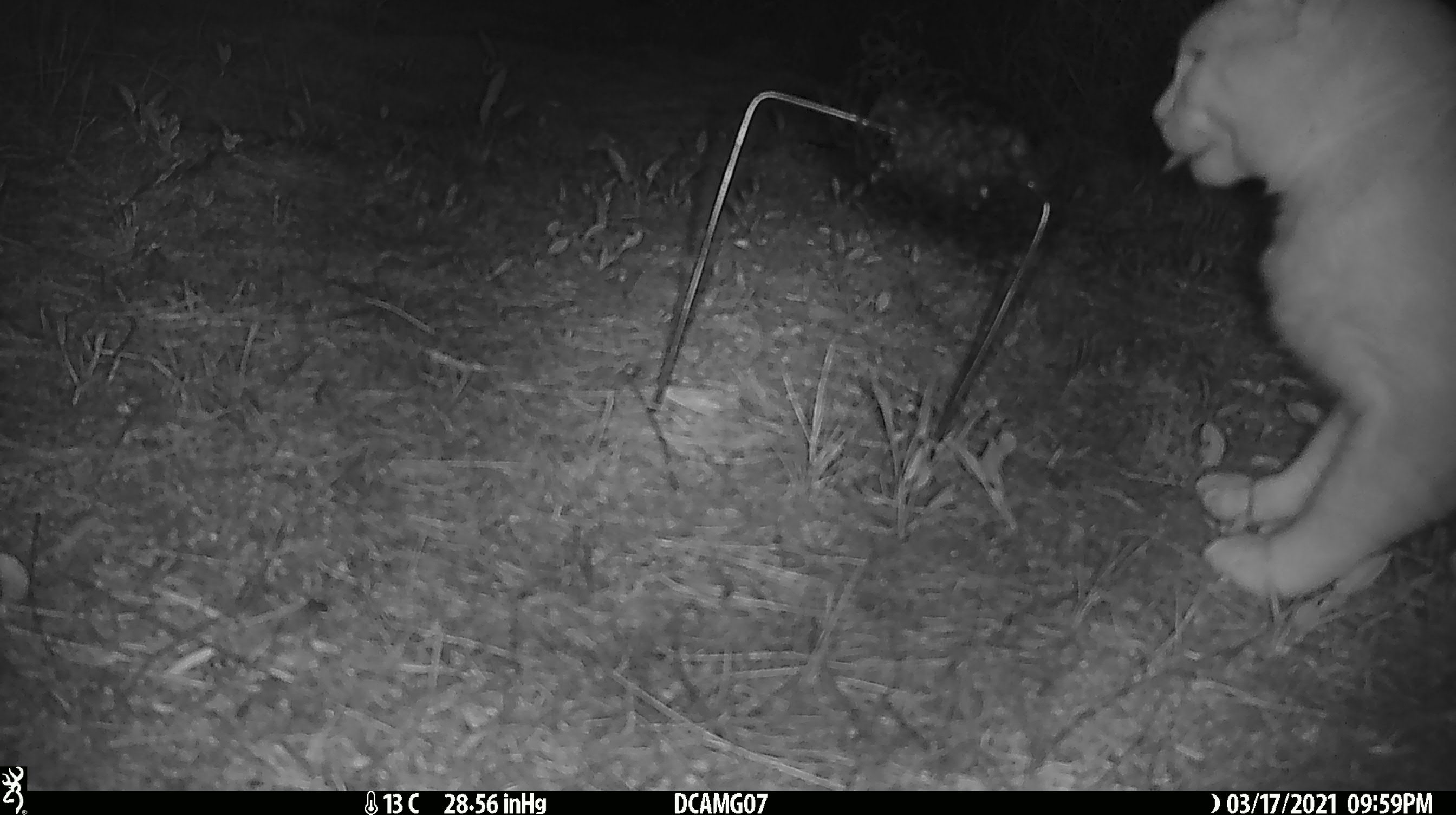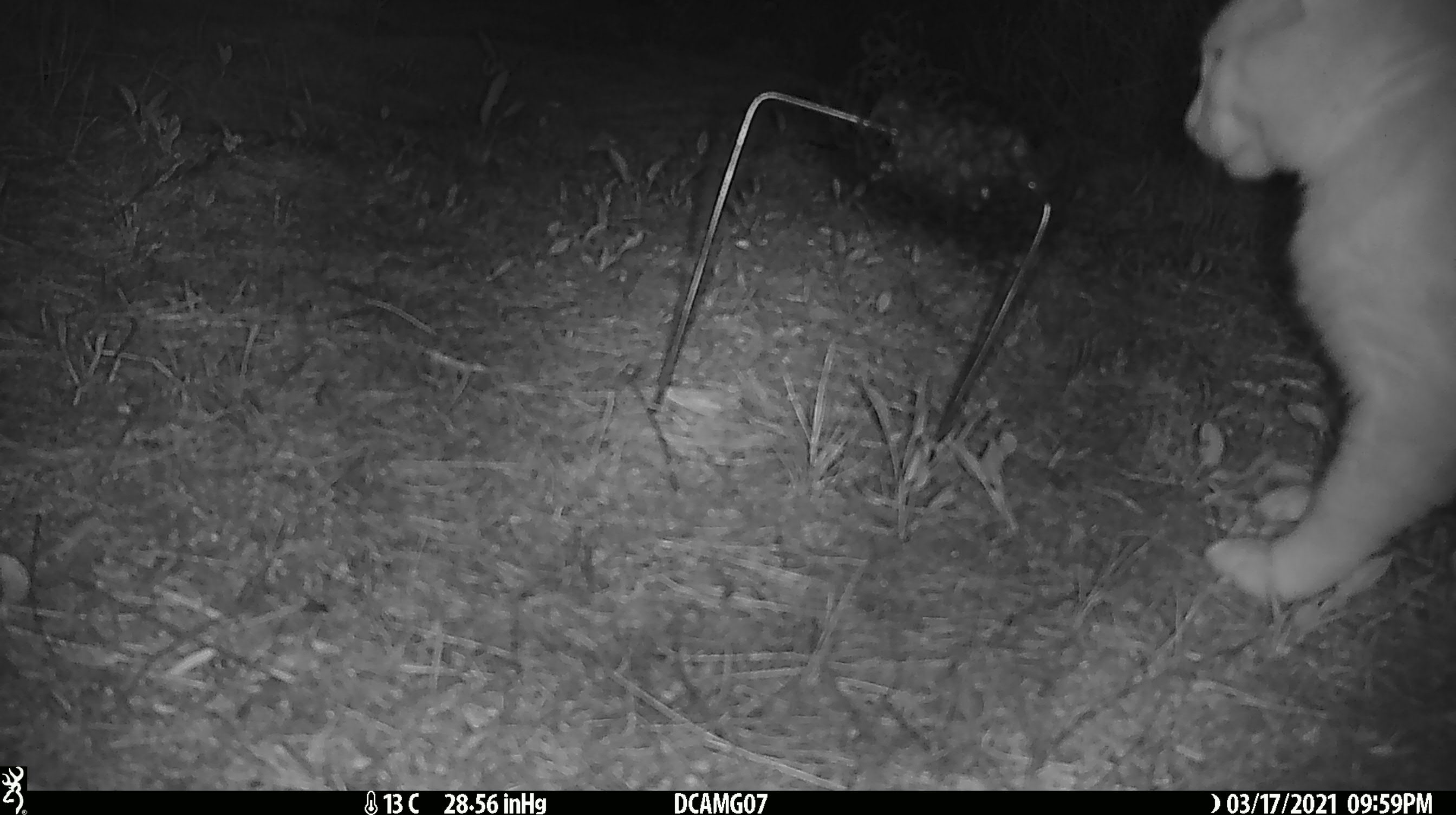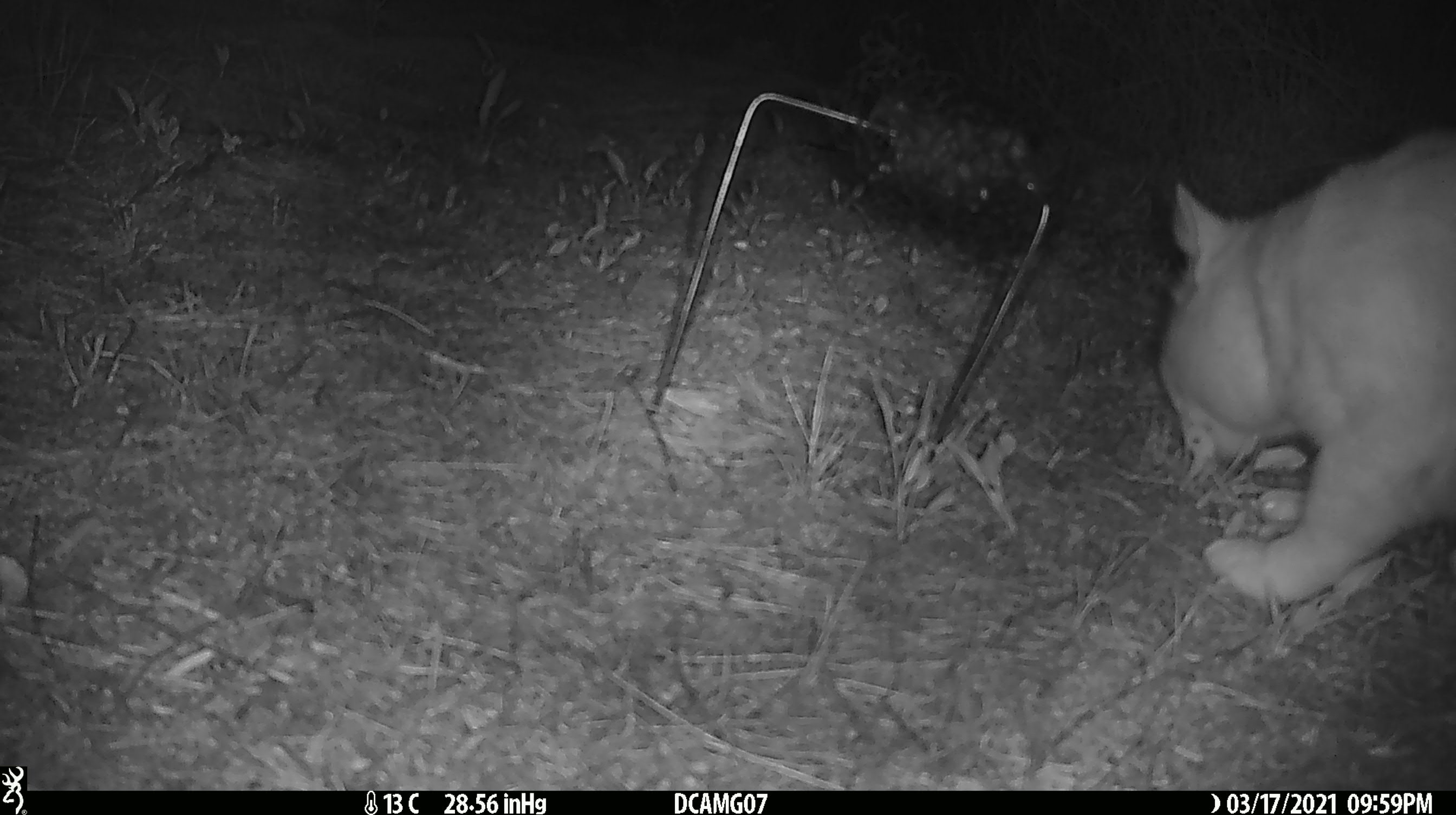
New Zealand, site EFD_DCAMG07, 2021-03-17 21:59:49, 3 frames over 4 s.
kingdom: Animalia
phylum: Chordata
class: Mammalia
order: Carnivora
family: Felidae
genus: Felis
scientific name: Felis catus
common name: domestic cat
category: cat